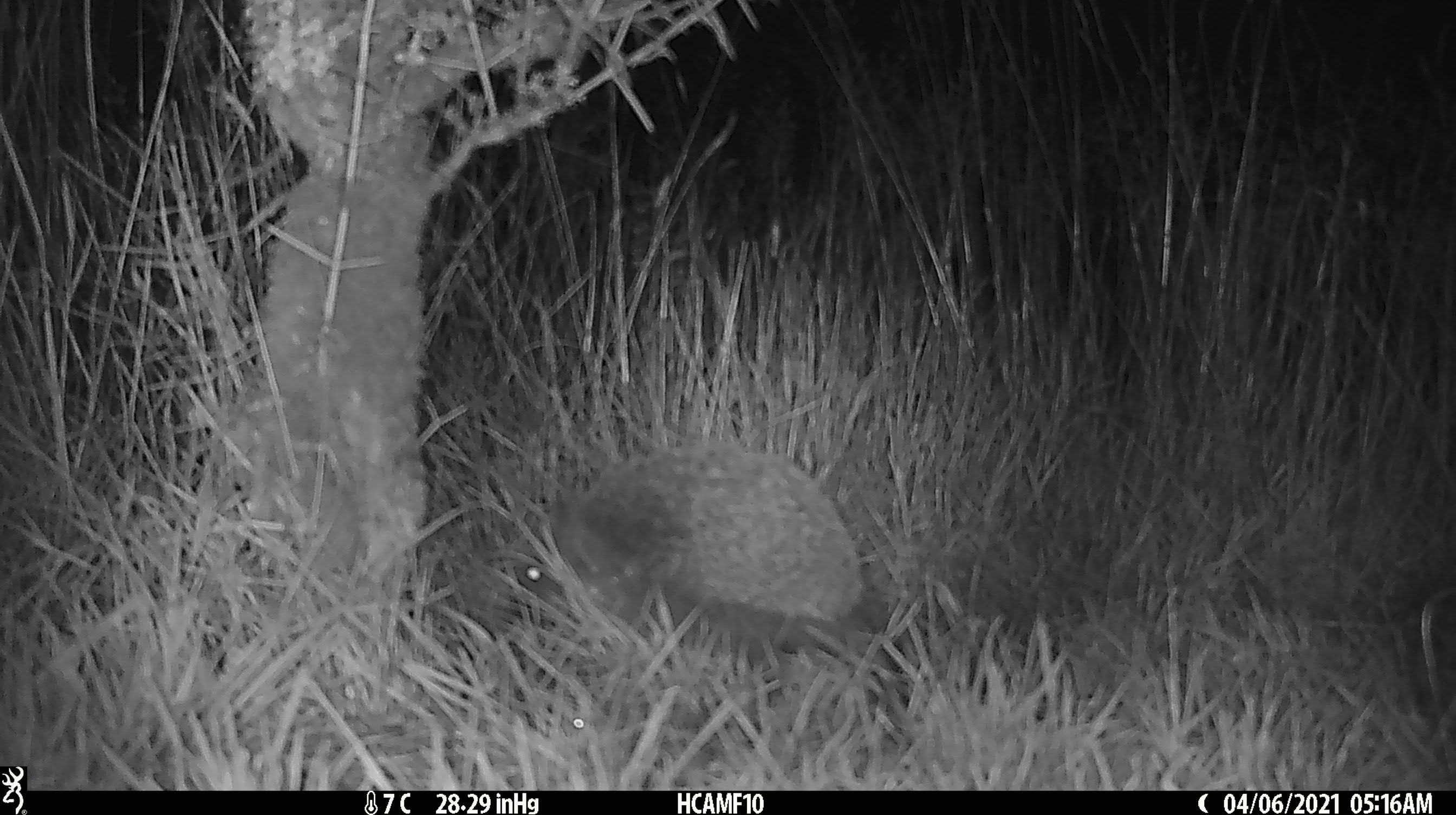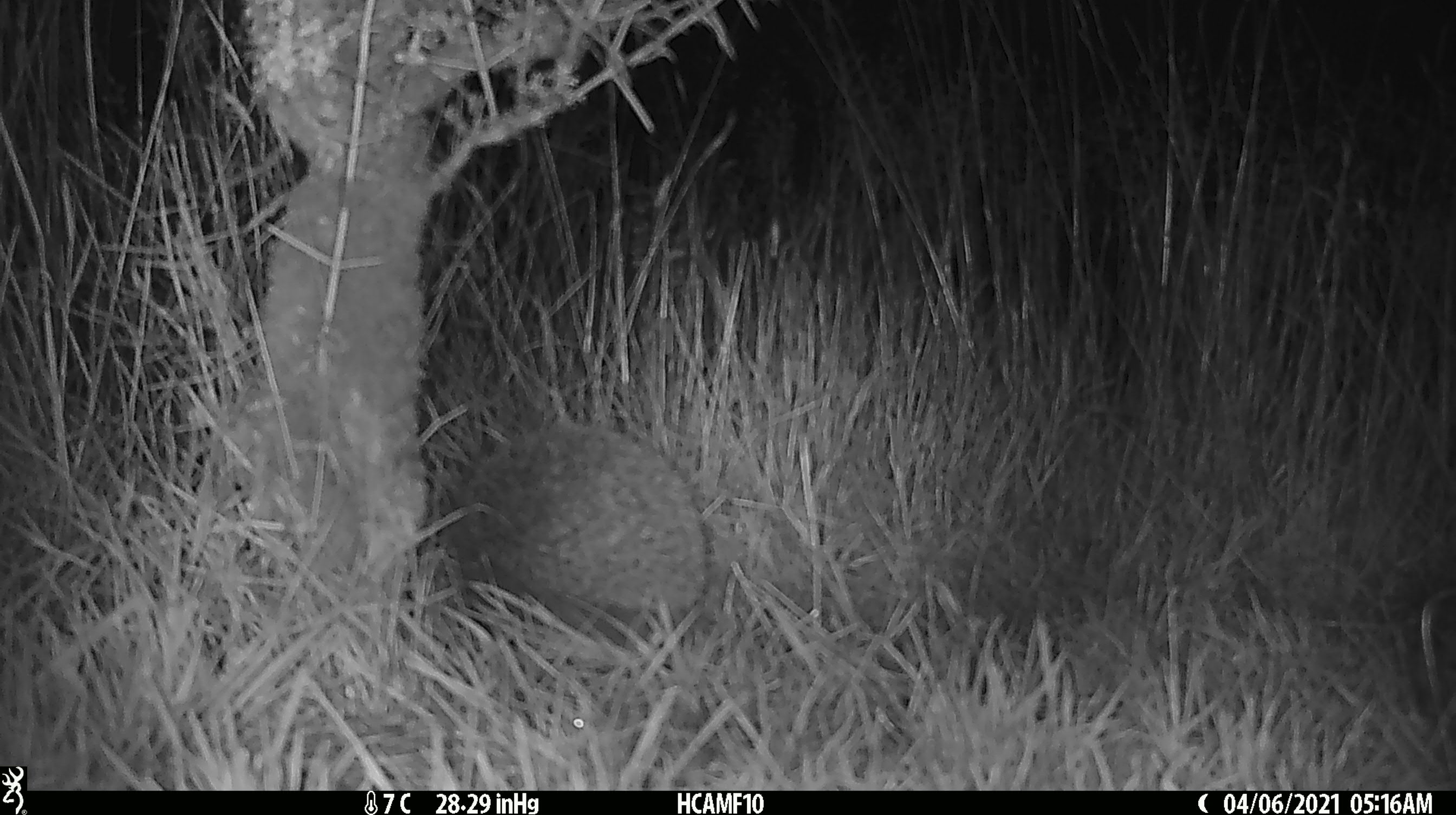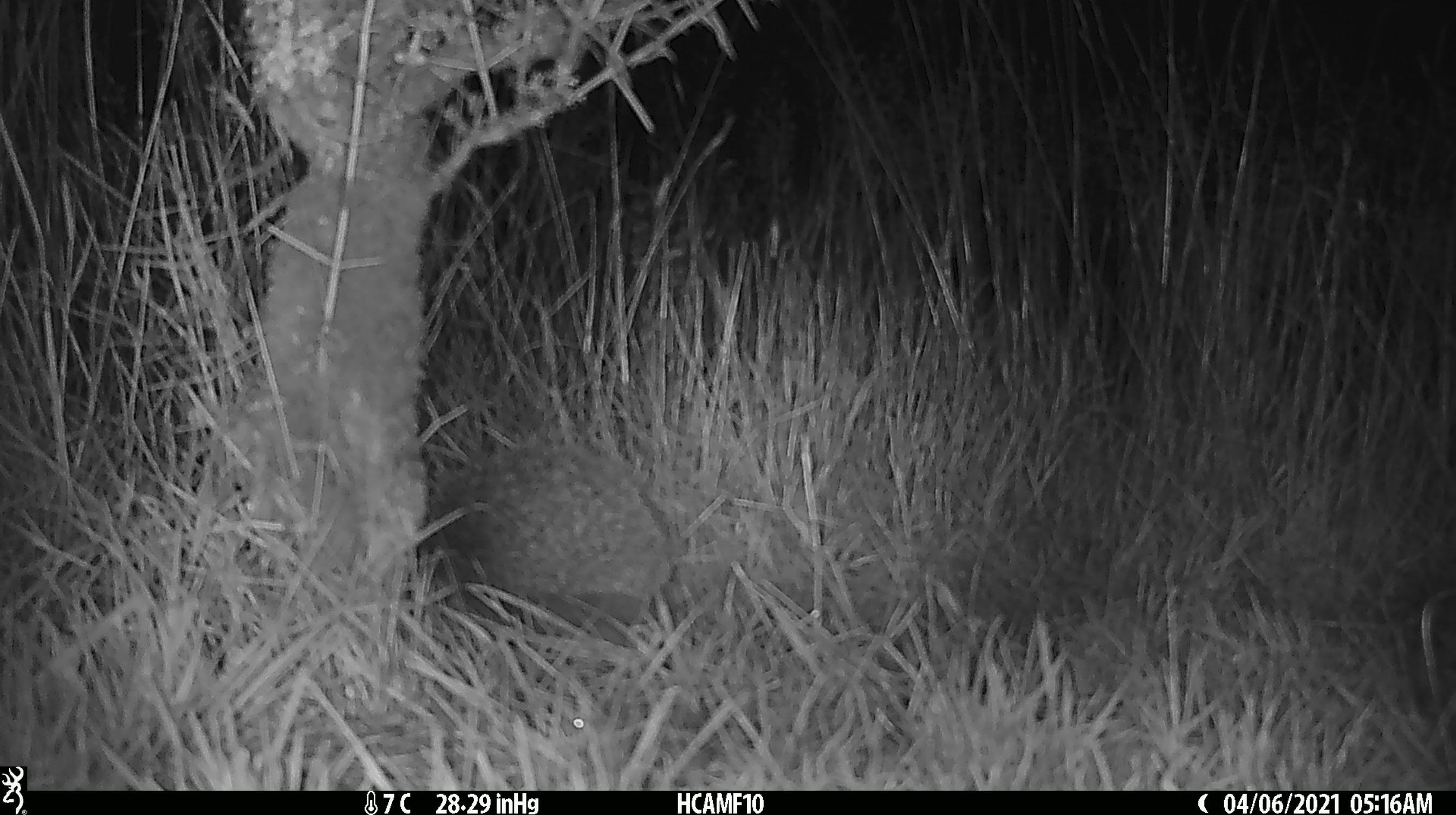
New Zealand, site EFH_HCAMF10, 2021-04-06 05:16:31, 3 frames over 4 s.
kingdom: Animalia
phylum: Chordata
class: Mammalia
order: Eulipotyphla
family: Erinaceidae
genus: Erinaceus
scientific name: Erinaceus europaeus europaeus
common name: european hedgehog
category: hedgehog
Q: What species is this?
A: Hedgehog (european hedgehog) (Erinaceus europaeus europaeus).